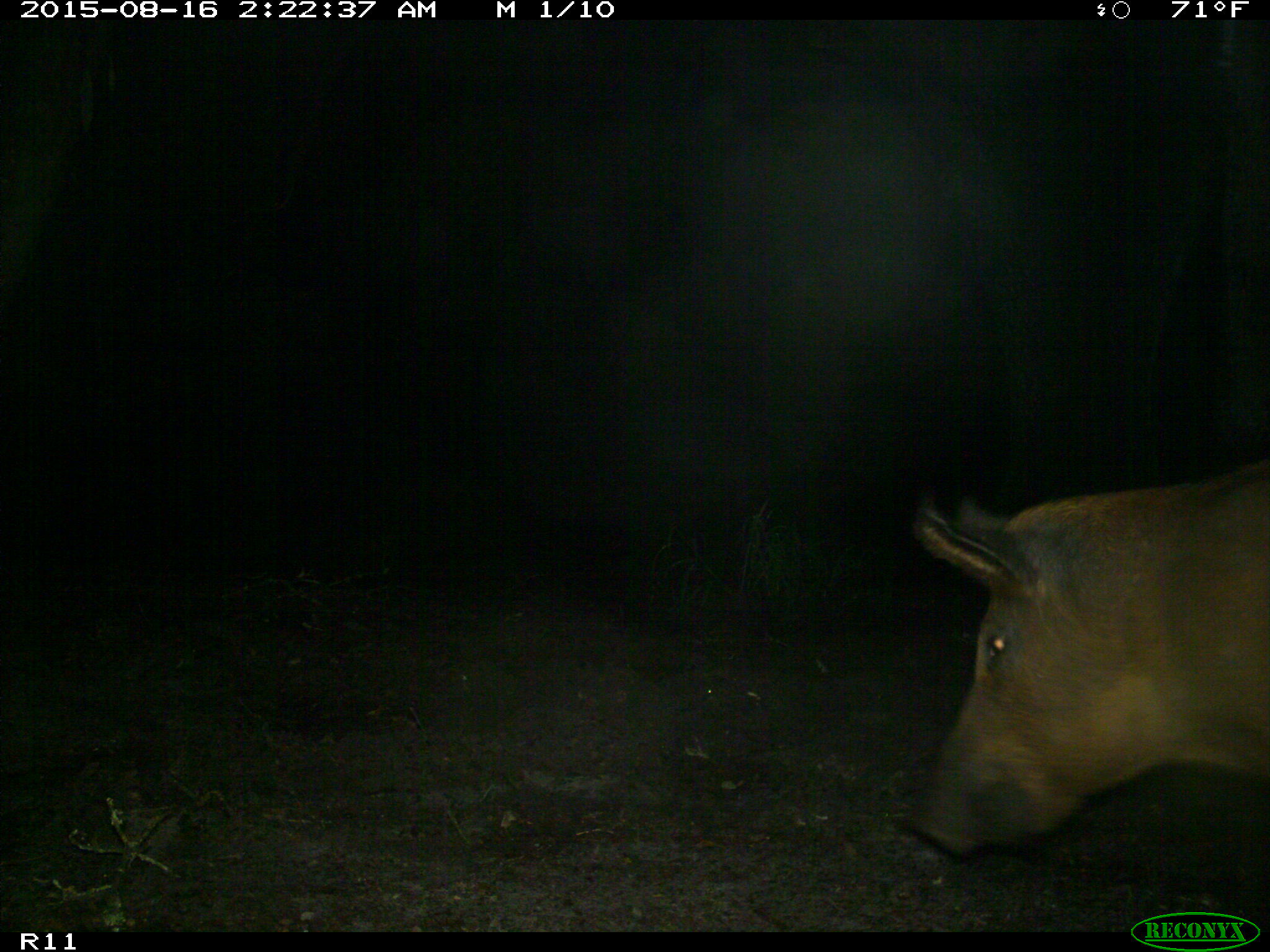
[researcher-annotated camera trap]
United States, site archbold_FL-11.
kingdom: Animalia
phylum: Chordata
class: Mammalia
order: Artiodactyla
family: Suidae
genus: Sus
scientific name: Sus scrofa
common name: wild boar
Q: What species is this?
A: Sus scrofa (wild boar).